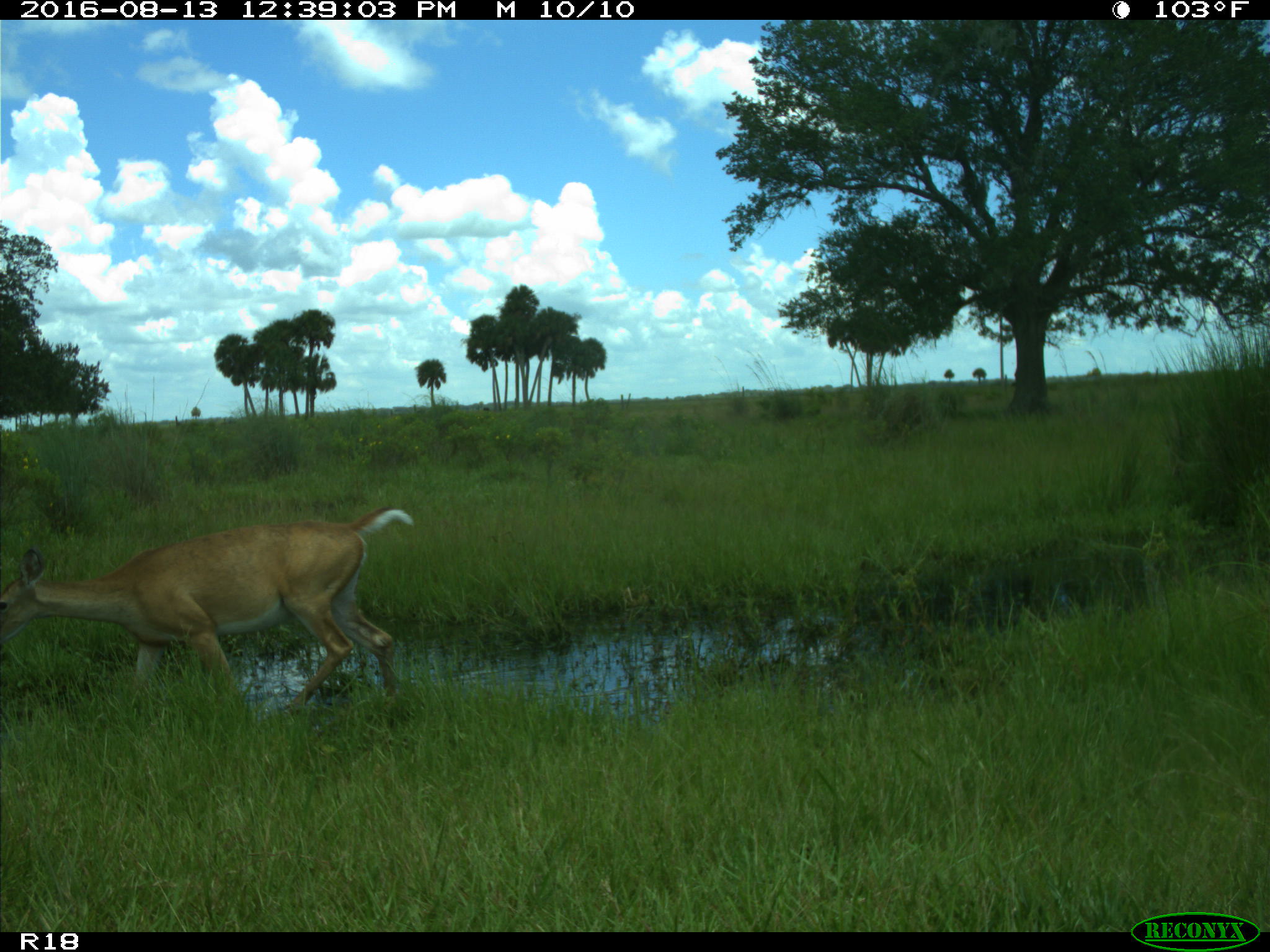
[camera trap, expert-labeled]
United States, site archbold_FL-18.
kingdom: Animalia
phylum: Chordata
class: Mammalia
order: Artiodactyla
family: Cervidae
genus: Odocoileus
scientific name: Odocoileus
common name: deer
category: unidentified deer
Unidentified deer (deer) (Odocoileus).